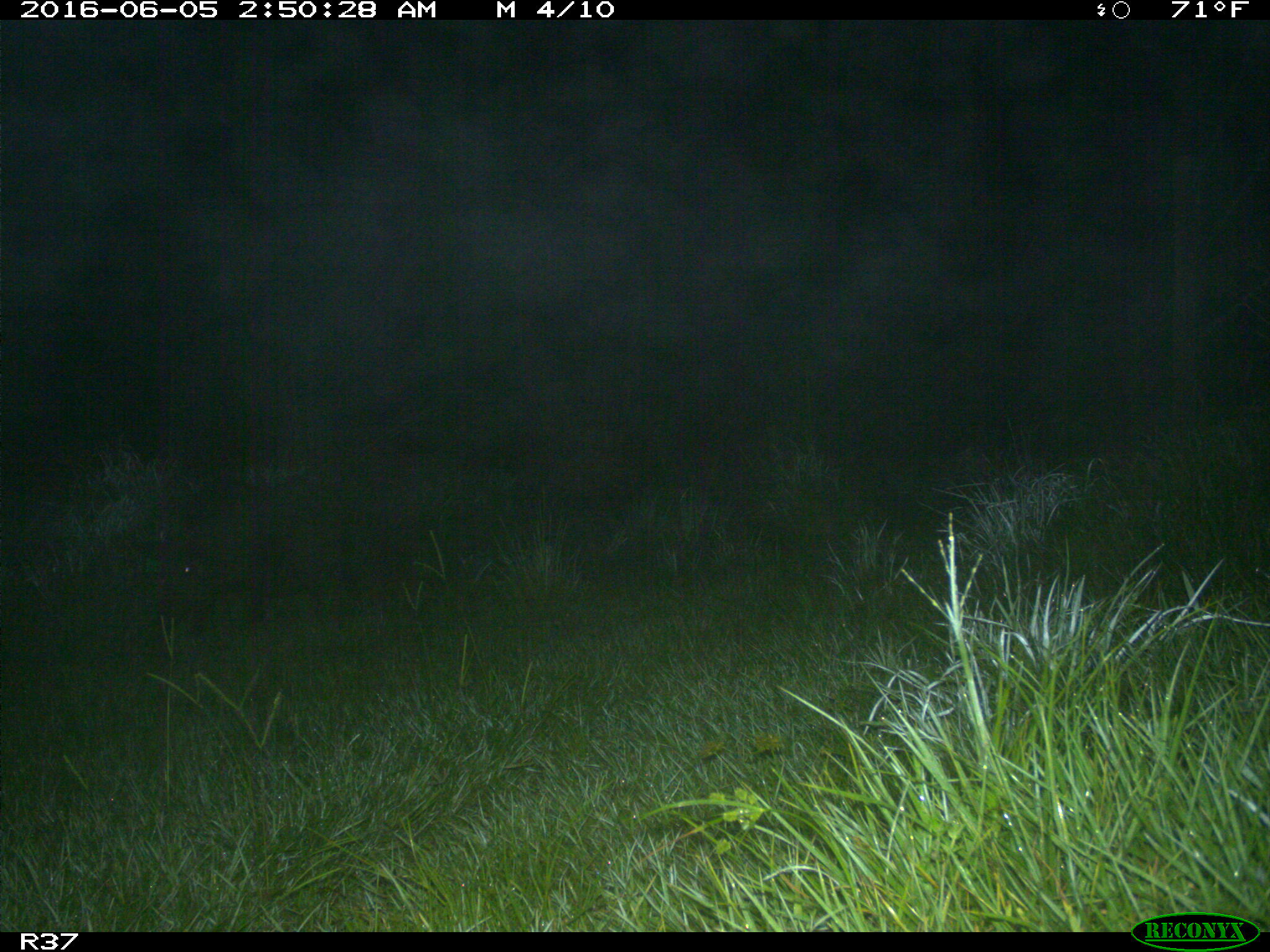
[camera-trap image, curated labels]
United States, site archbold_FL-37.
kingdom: Animalia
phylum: Chordata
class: Mammalia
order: Artiodactyla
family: Suidae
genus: Sus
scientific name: Sus scrofa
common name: wild boar